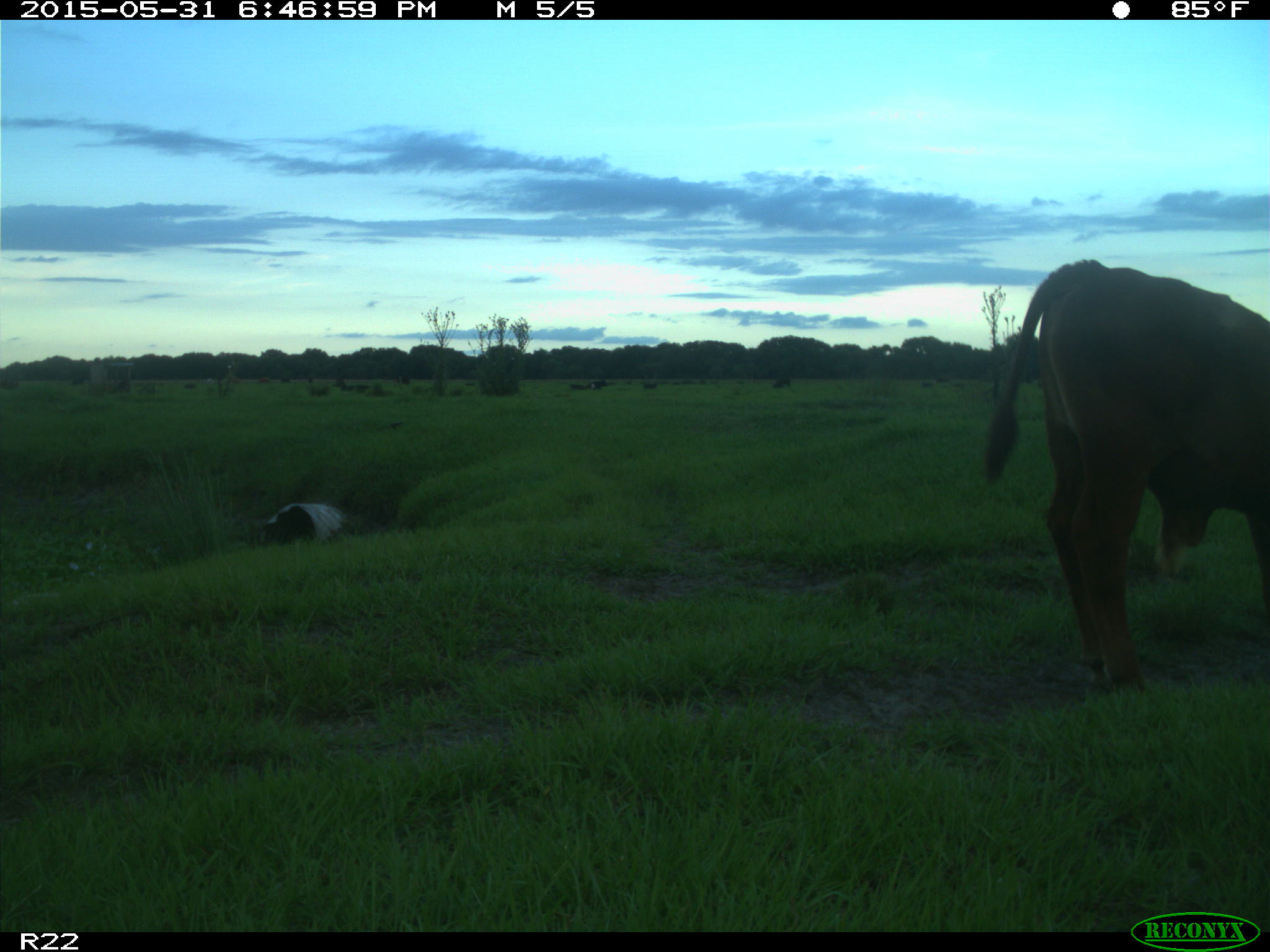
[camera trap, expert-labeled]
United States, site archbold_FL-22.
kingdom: Animalia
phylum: Chordata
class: Mammalia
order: Artiodactyla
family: Bovidae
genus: Bos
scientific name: Bos taurus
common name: domestic cow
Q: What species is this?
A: Bos taurus (domestic cow).